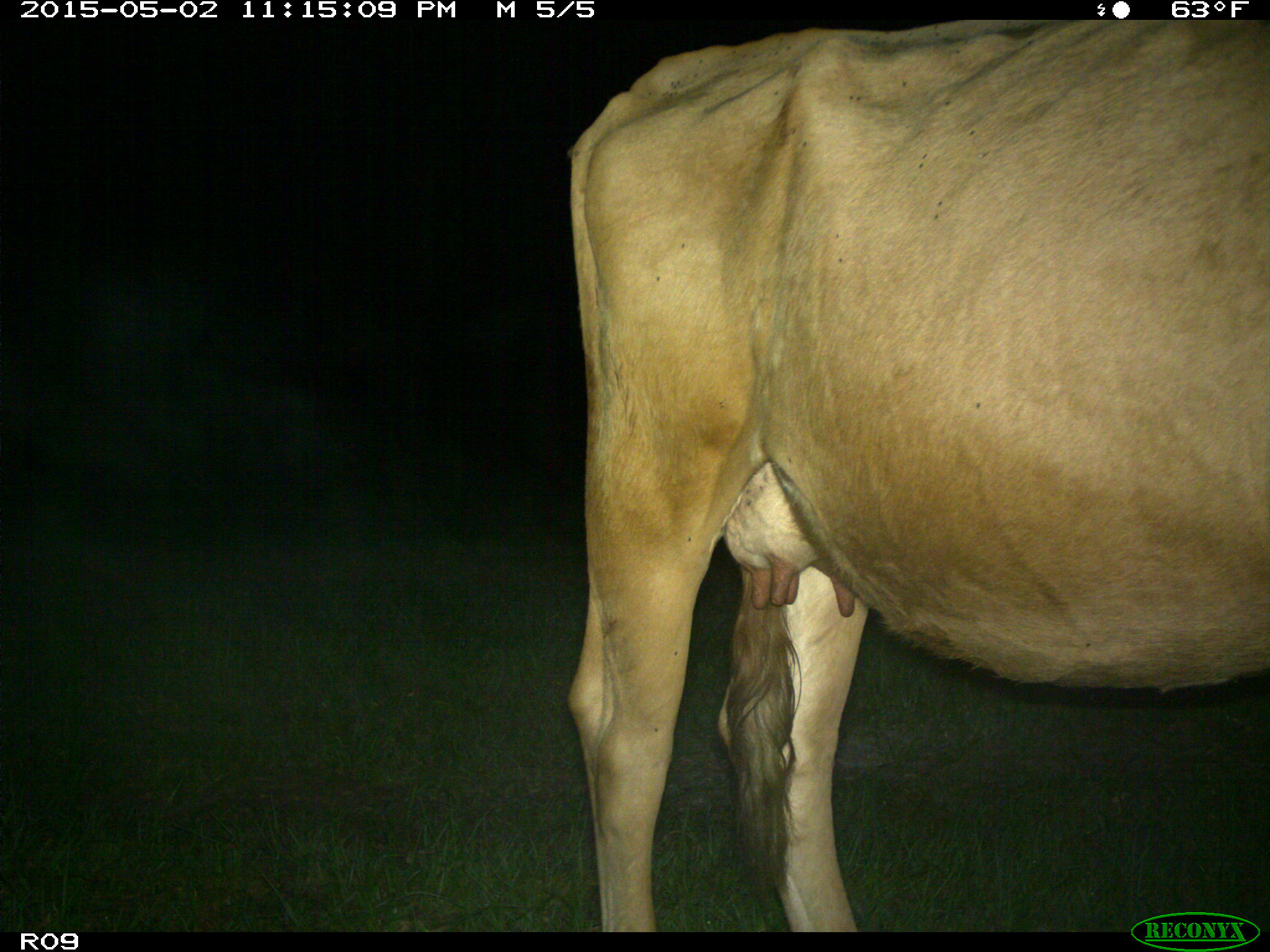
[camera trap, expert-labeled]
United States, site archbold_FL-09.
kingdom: Animalia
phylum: Chordata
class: Mammalia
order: Artiodactyla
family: Bovidae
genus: Bos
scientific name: Bos taurus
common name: domestic cow